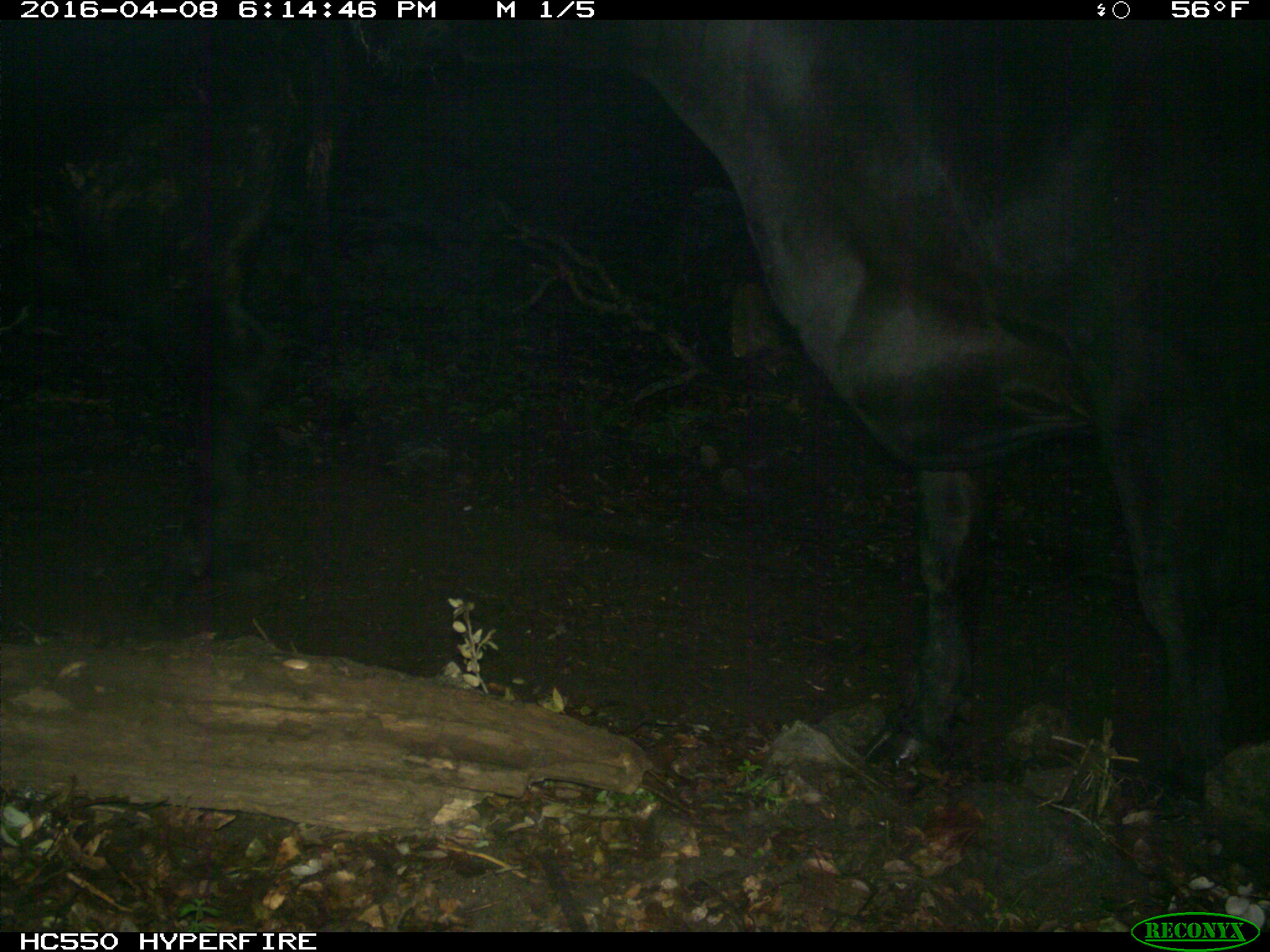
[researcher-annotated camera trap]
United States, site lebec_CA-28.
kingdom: Animalia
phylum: Chordata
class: Mammalia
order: Artiodactyla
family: Bovidae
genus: Bos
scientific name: Bos taurus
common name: domestic cow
Bos taurus (domestic cow).